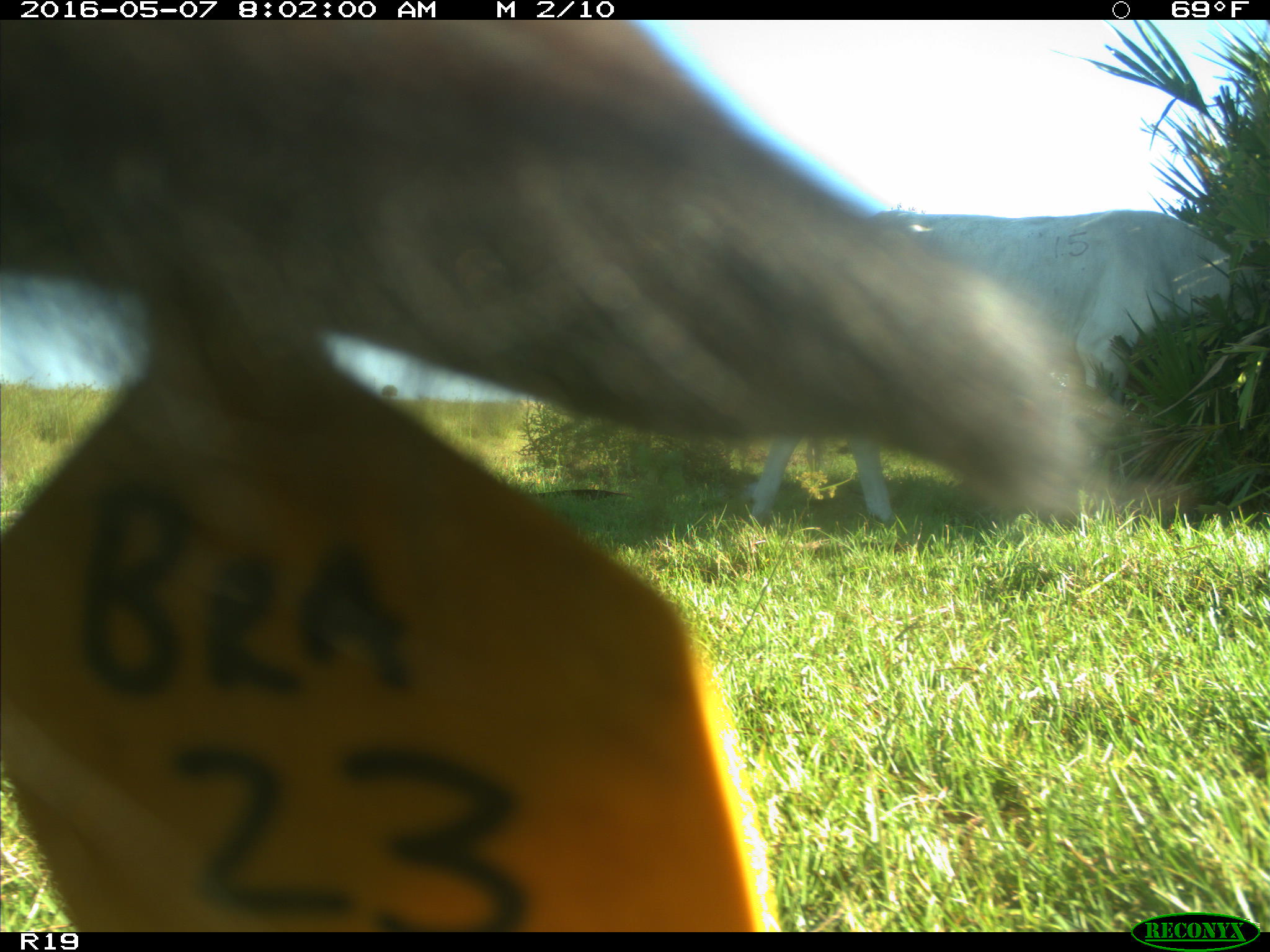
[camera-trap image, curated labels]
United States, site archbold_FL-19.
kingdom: Animalia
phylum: Chordata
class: Mammalia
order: Artiodactyla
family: Bovidae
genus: Bos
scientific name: Bos taurus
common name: domestic cow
Bos taurus (domestic cow).